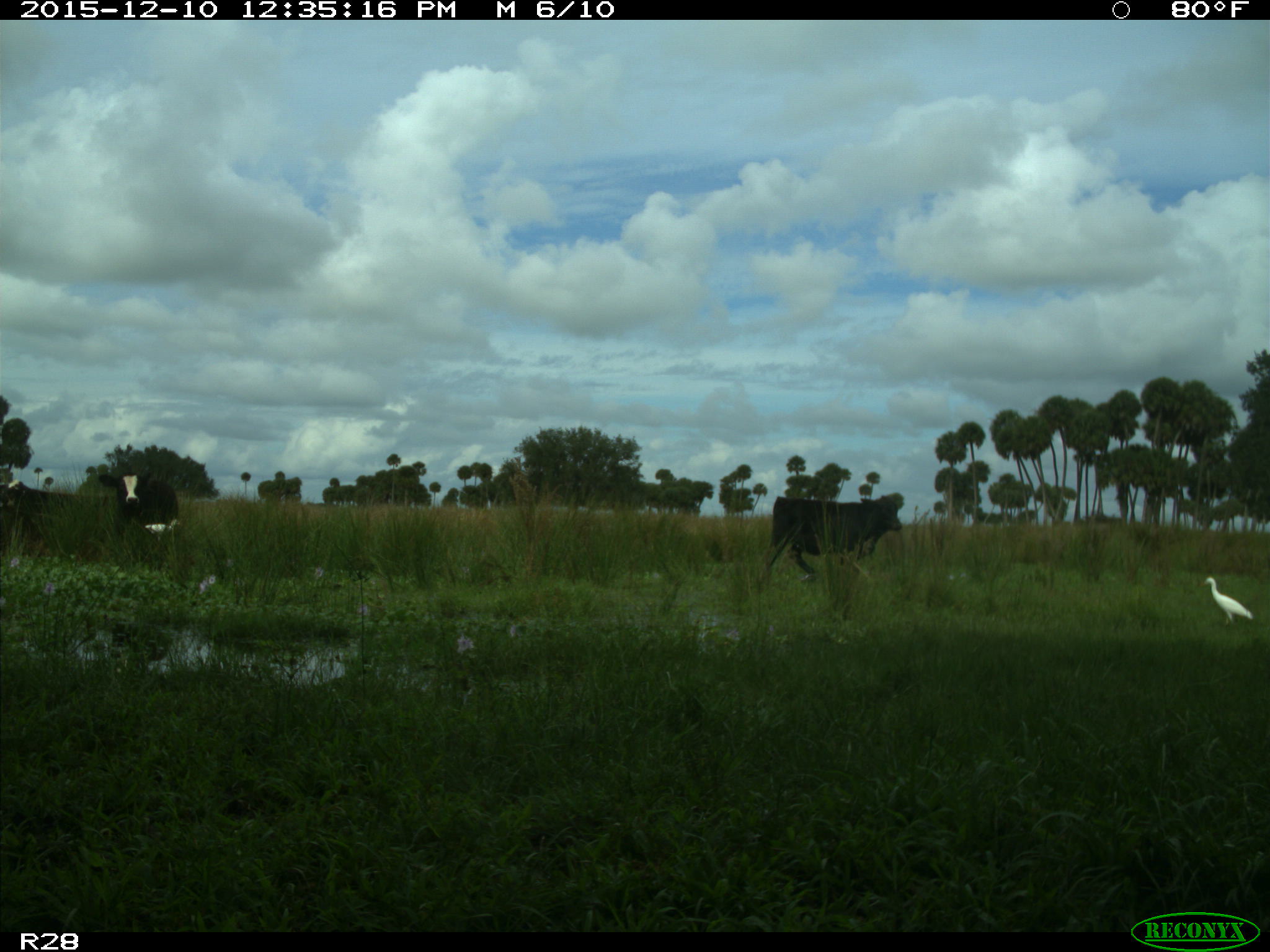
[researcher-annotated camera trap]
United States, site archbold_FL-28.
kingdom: Animalia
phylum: Chordata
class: Mammalia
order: Artiodactyla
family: Bovidae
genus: Bos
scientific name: Bos taurus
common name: domestic cow